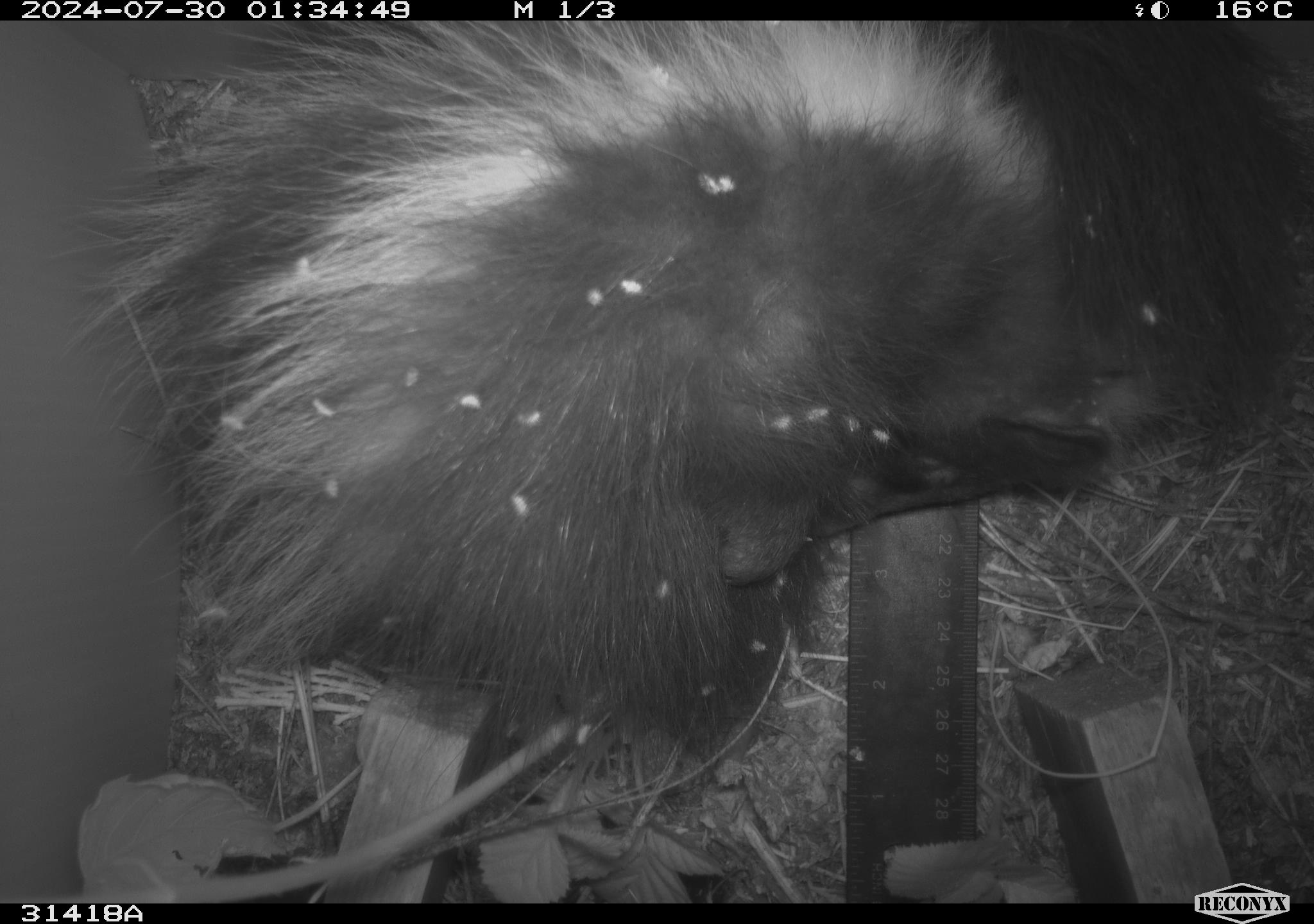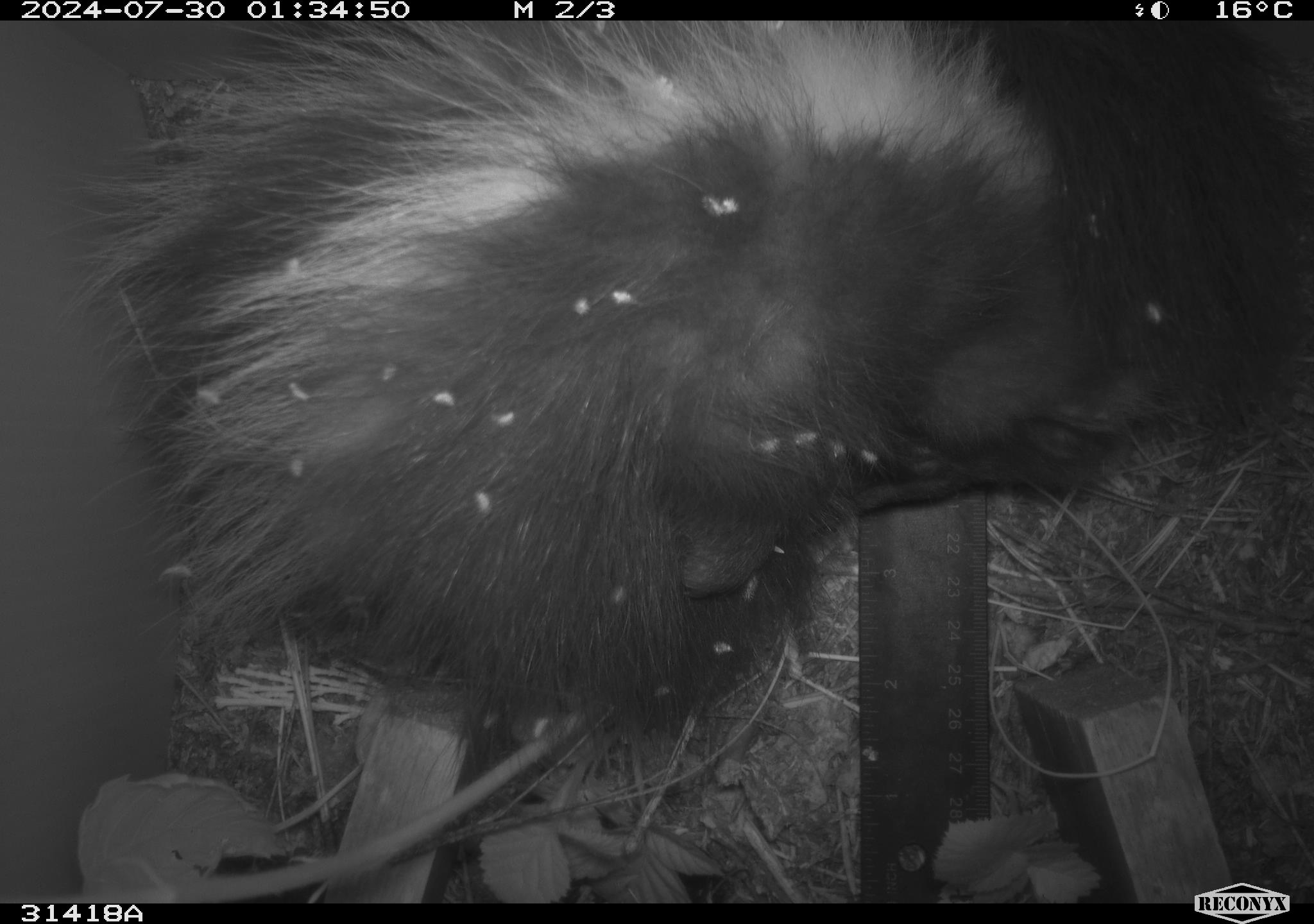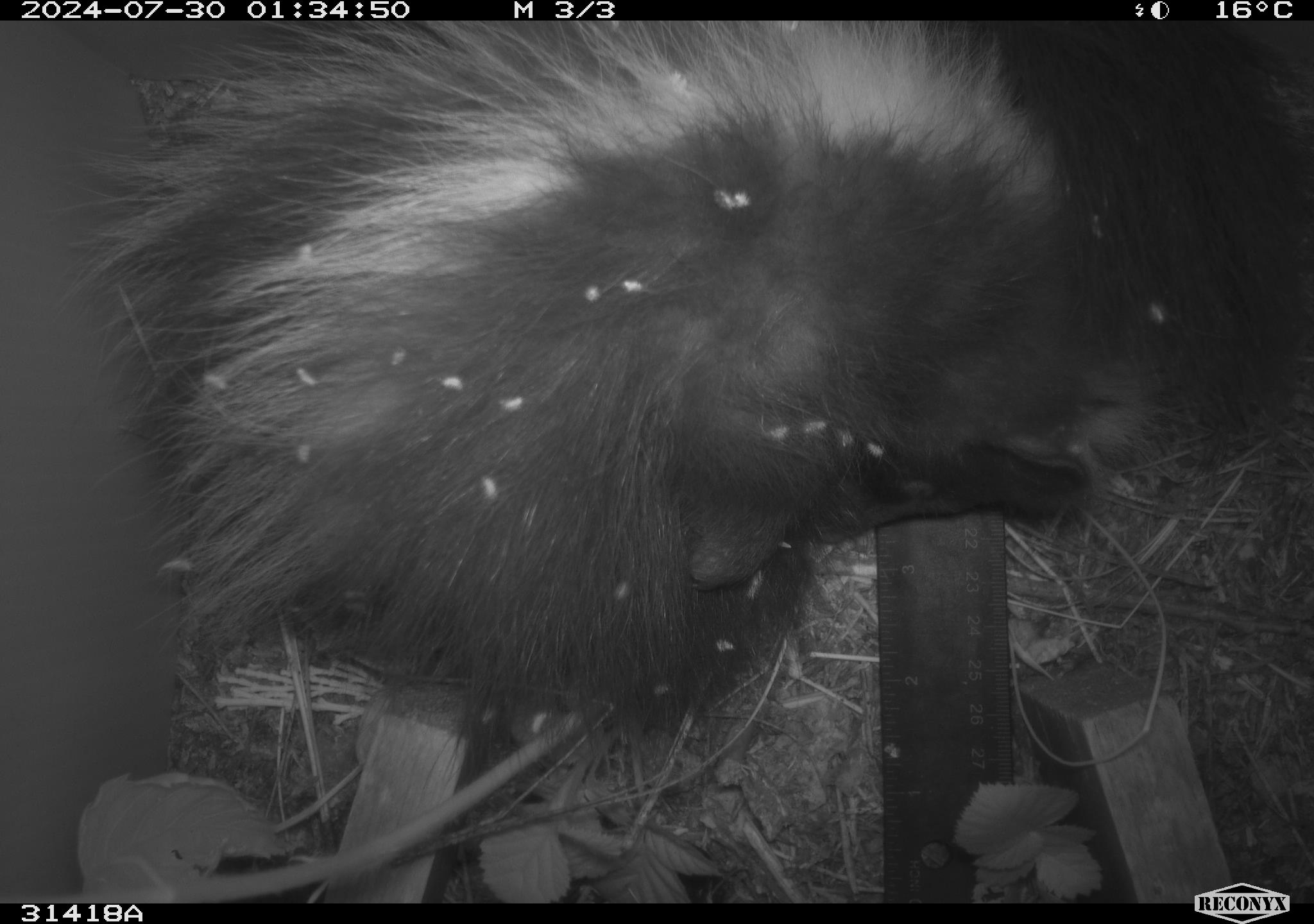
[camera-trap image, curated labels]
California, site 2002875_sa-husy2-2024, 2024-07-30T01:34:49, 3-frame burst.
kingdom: Animalia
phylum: Chordata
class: Mammalia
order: Carnivora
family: Mephitidae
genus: Mephitis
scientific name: Mephitis mephitis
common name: striped skunk